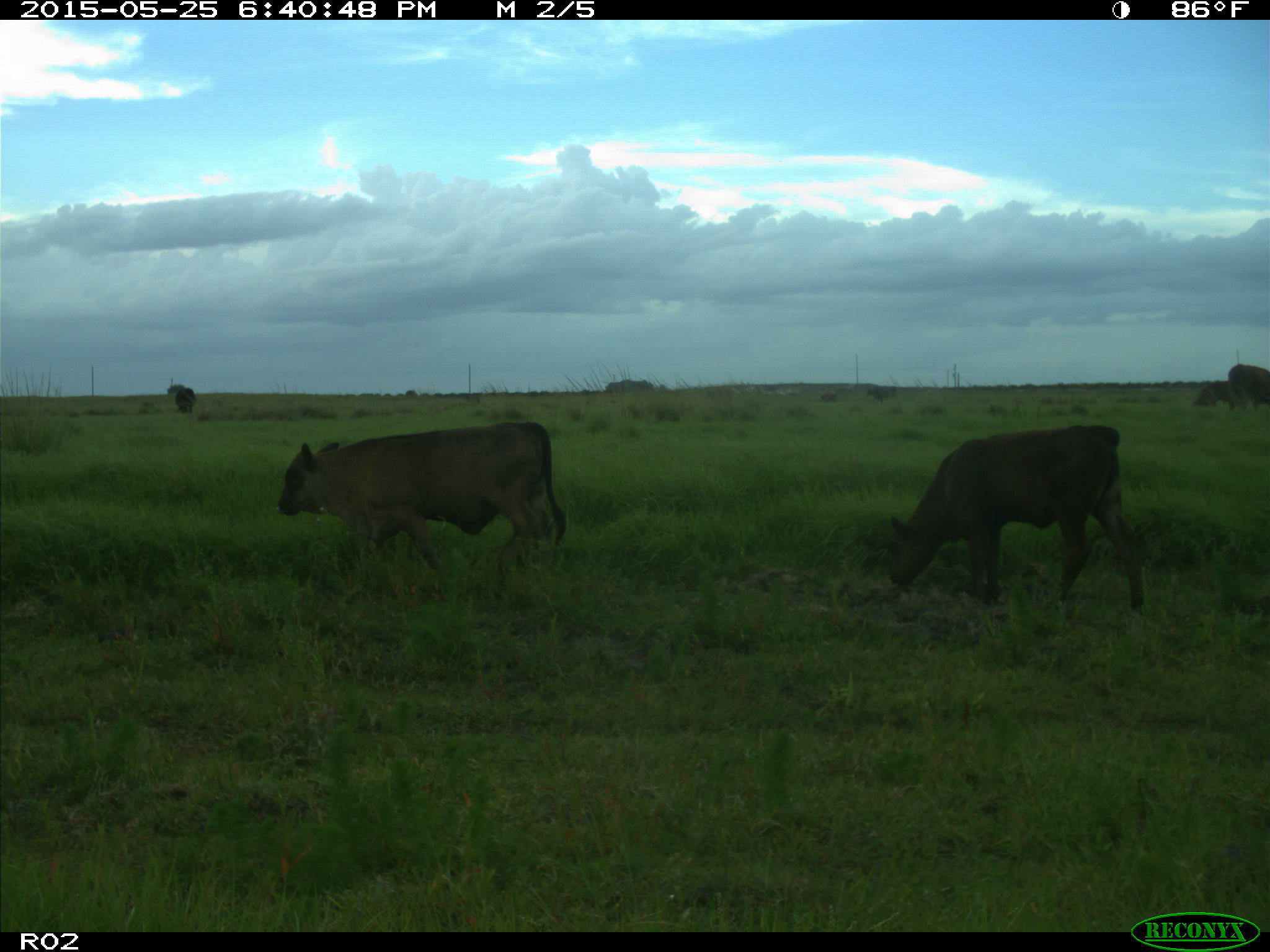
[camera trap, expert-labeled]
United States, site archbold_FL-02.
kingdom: Animalia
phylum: Chordata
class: Mammalia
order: Artiodactyla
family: Bovidae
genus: Bos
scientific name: Bos taurus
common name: domestic cow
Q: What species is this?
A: Bos taurus (domestic cow).